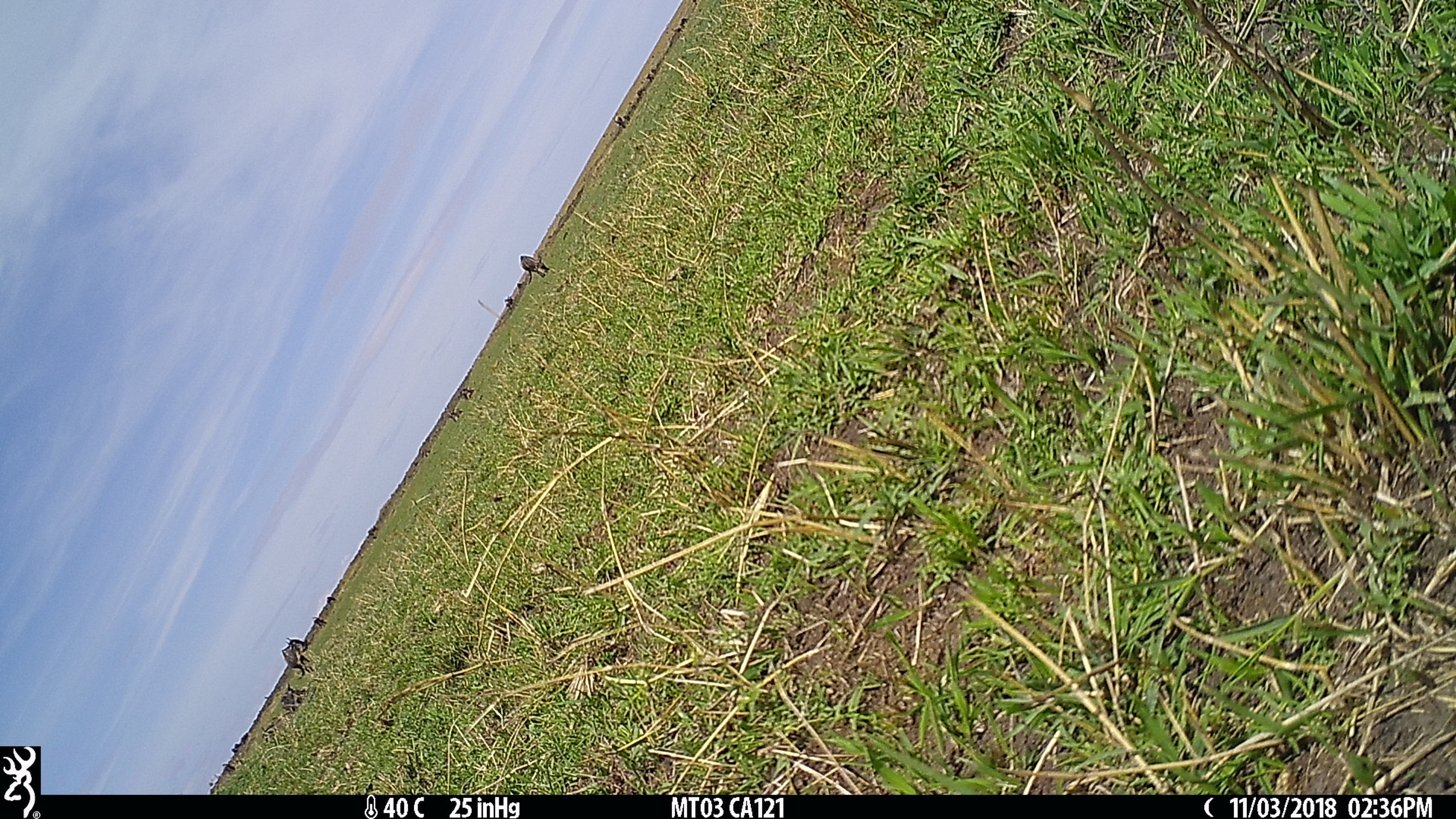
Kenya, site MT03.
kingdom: Animalia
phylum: Chordata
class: Mammalia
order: Artiodactyla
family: Bovidae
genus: Connochaetes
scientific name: Connochaetes taurinus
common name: blue wildebeest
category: wildebeest